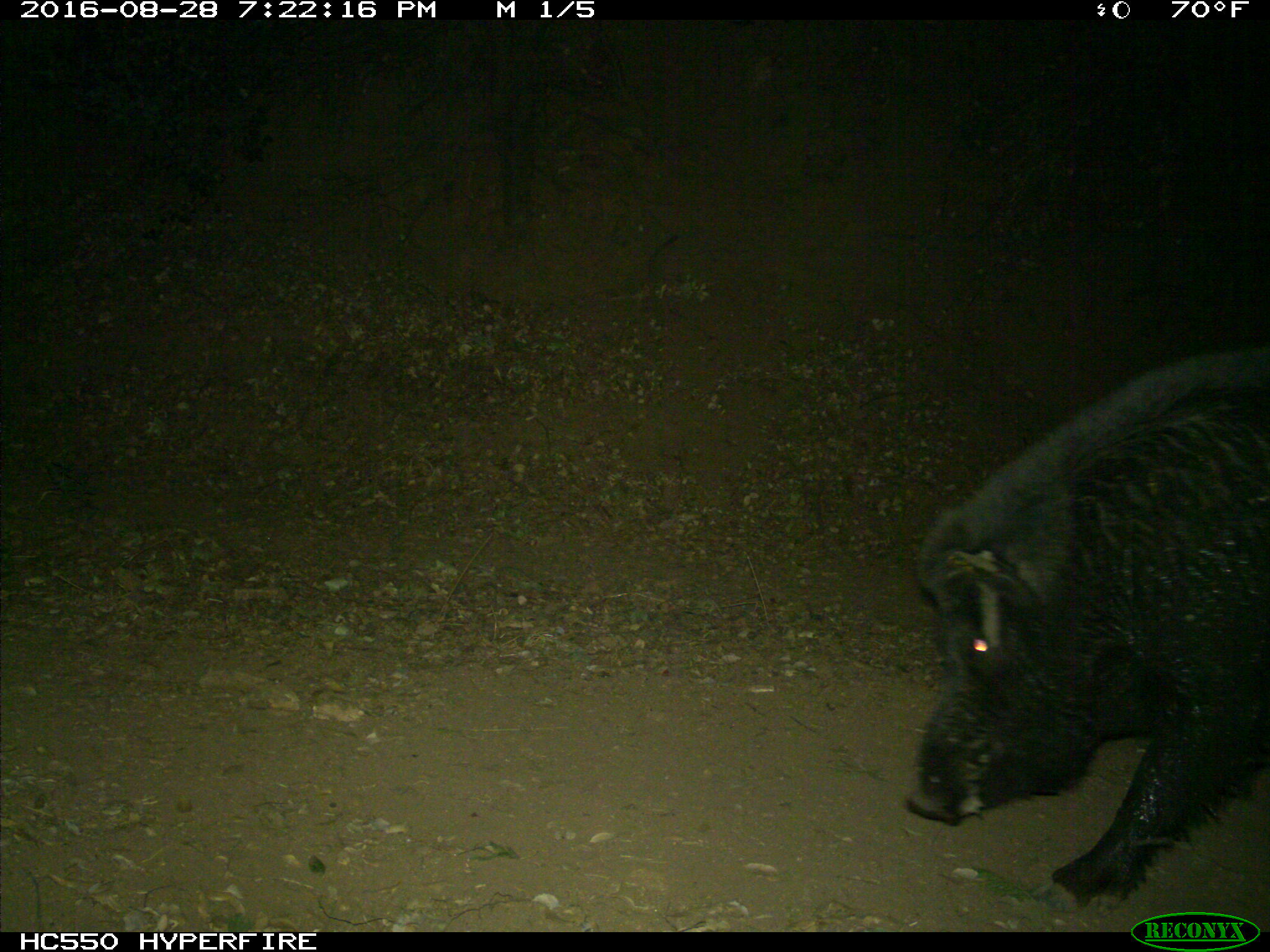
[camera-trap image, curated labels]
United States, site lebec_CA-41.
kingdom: Animalia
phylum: Chordata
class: Mammalia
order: Artiodactyla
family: Suidae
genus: Sus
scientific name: Sus scrofa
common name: wild boar